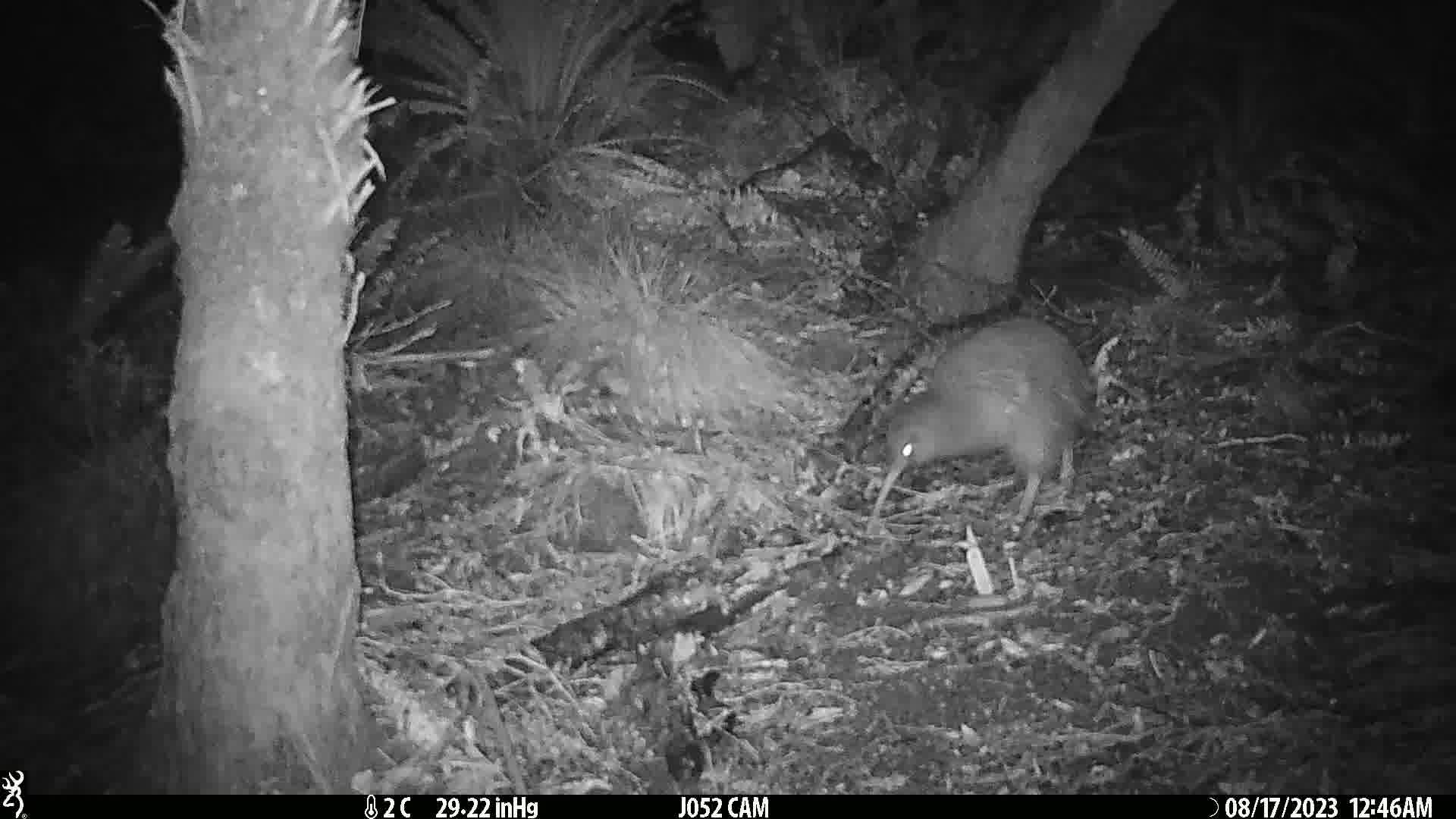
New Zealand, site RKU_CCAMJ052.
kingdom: Animalia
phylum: Chordata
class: Aves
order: Apterygiformes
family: Apterygidae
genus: Apteryx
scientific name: Apteryx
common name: kiwi